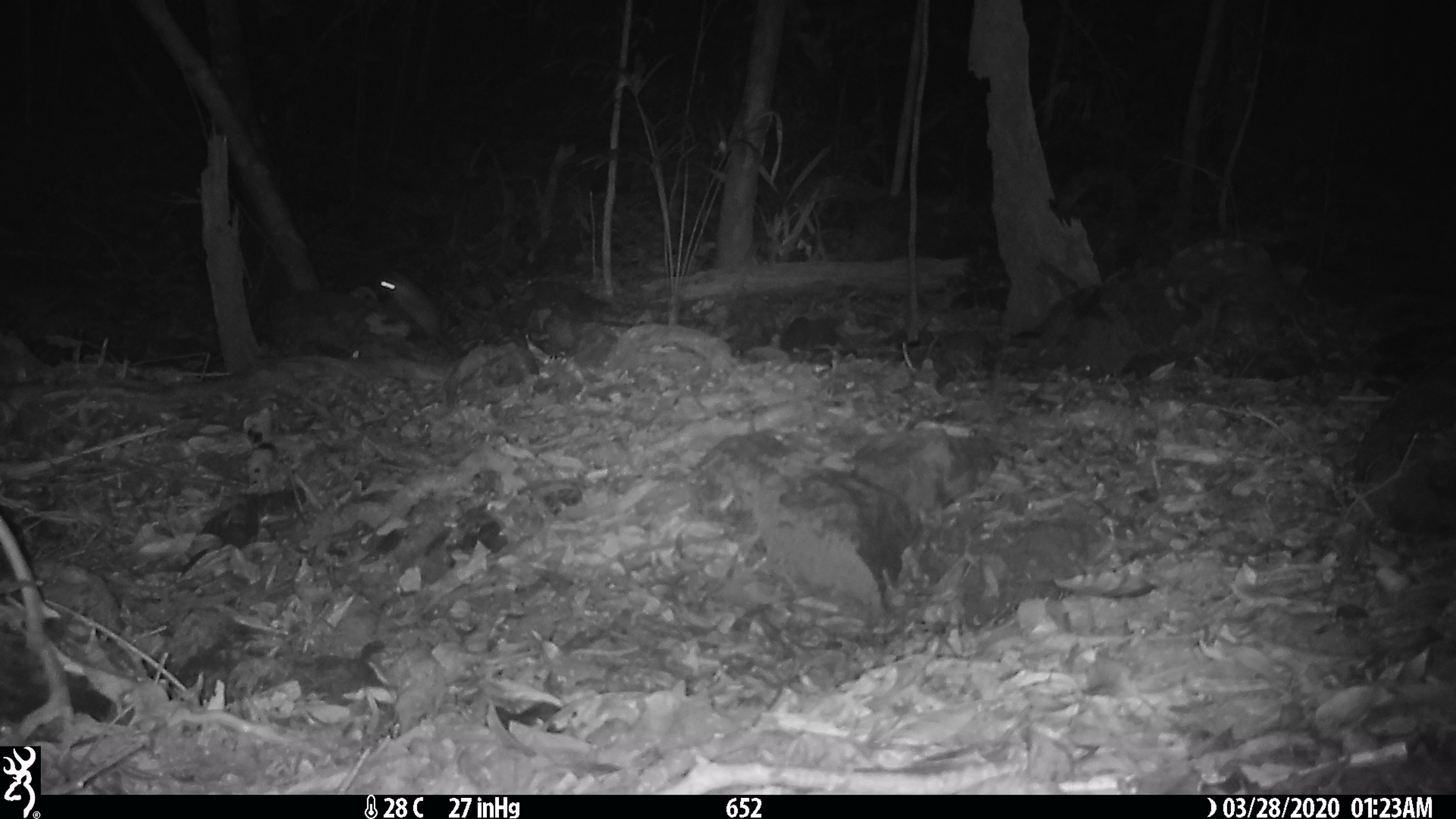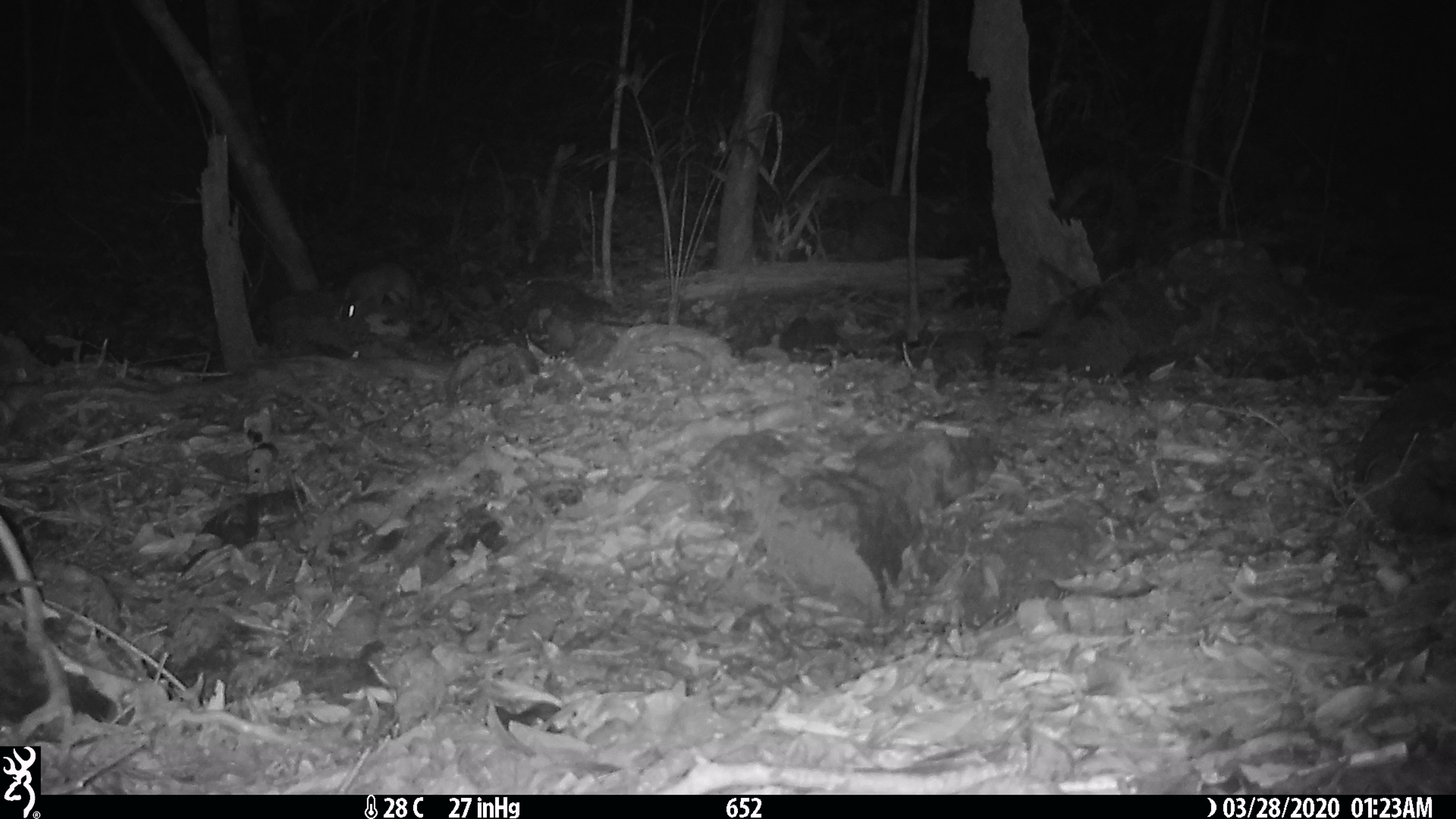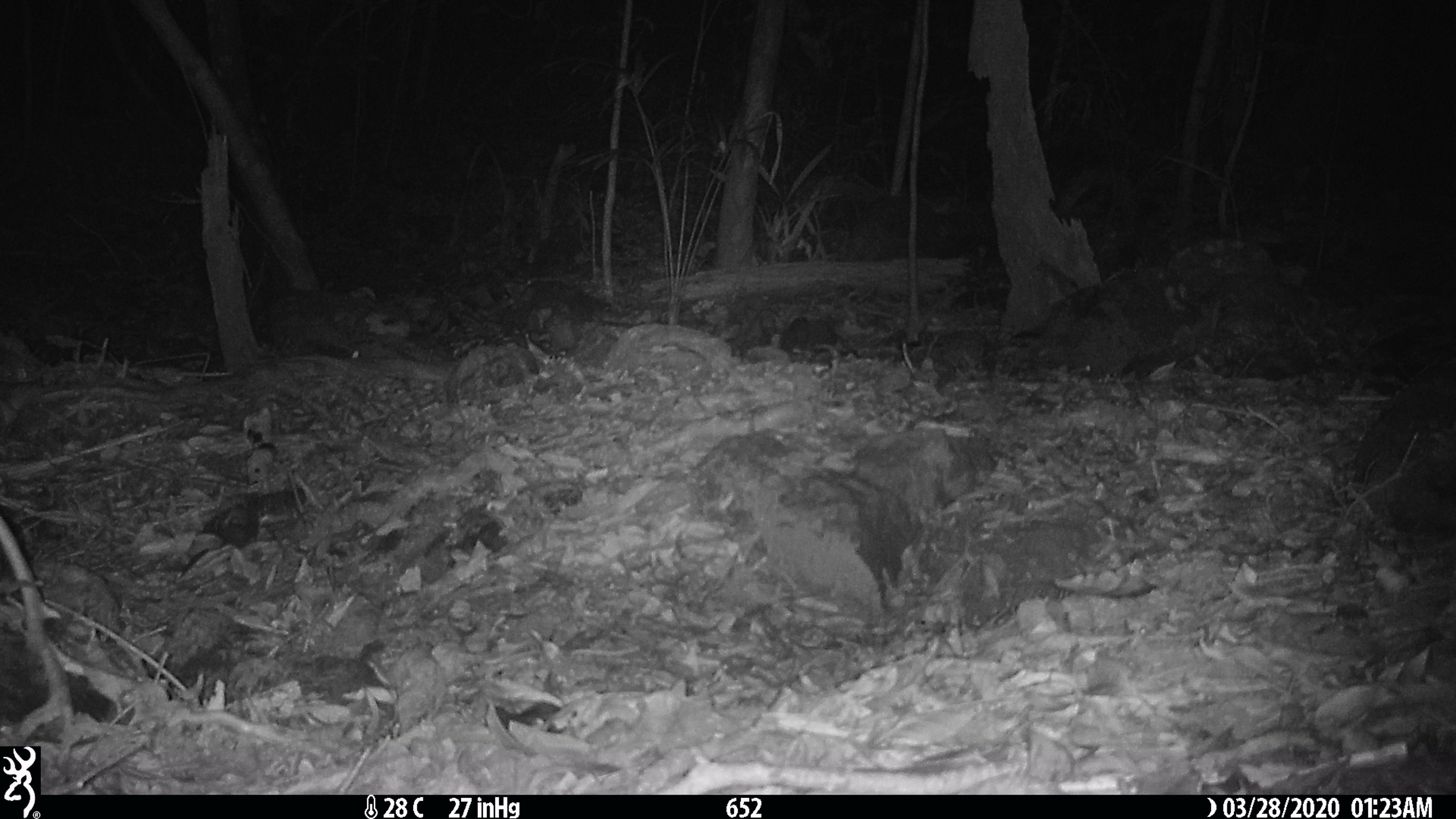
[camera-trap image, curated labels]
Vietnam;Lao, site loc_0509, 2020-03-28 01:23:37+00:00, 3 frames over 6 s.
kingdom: Animalia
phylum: Chordata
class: Mammalia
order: Carnivora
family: Mustelidae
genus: Melogale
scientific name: Melogale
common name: ferret badger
Ferret badger (Melogale). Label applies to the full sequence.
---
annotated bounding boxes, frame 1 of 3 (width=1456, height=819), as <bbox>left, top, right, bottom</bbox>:
ferret badger: <bbox>378, 270, 459, 360</bbox>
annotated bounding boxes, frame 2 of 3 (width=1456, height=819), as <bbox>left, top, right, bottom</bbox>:
ferret badger: <bbox>340, 261, 421, 327</bbox>